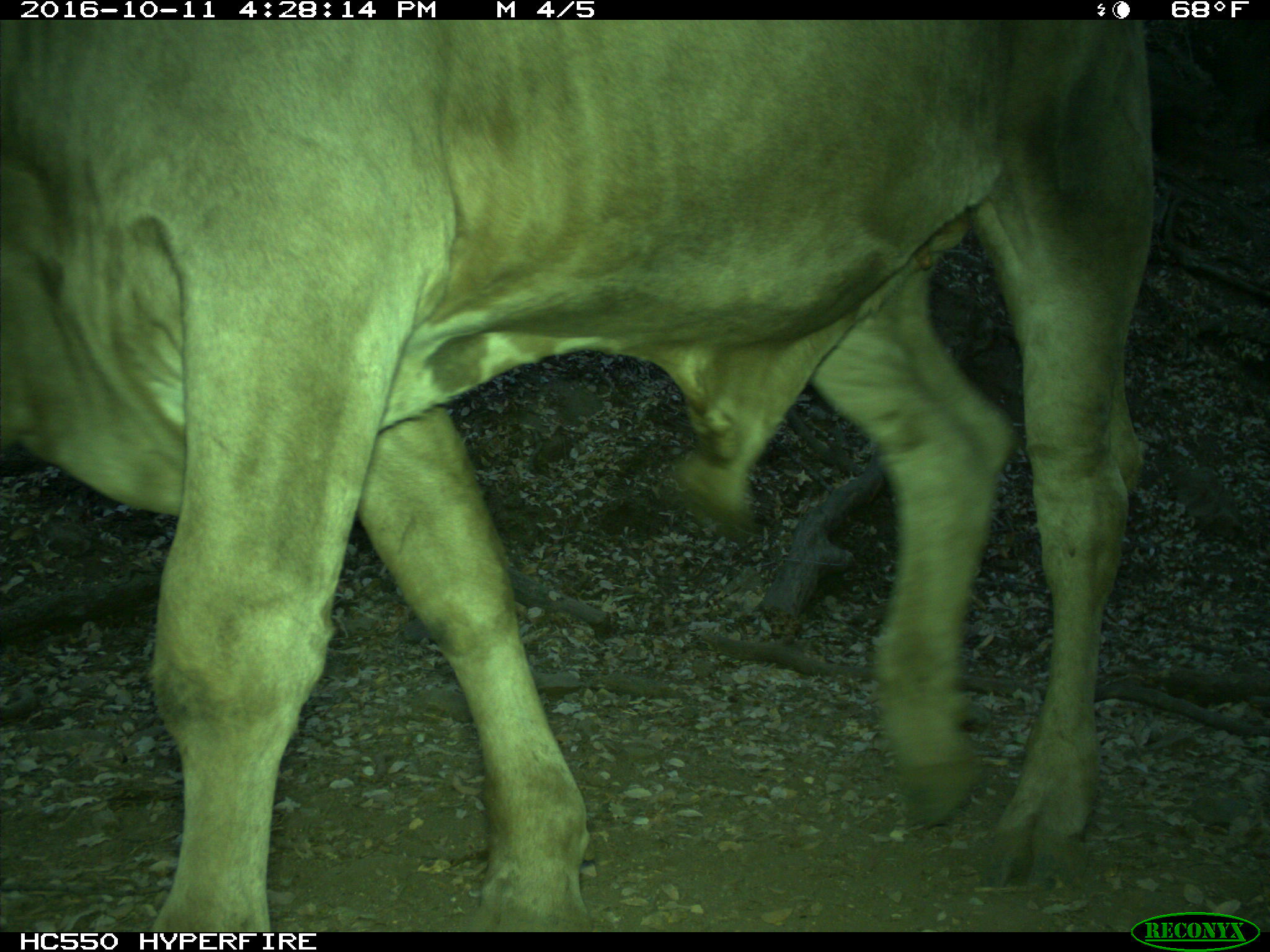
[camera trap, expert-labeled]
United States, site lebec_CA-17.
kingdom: Animalia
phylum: Chordata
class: Mammalia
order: Artiodactyla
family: Bovidae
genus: Bos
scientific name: Bos taurus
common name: domestic cow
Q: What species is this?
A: Bos taurus (domestic cow).